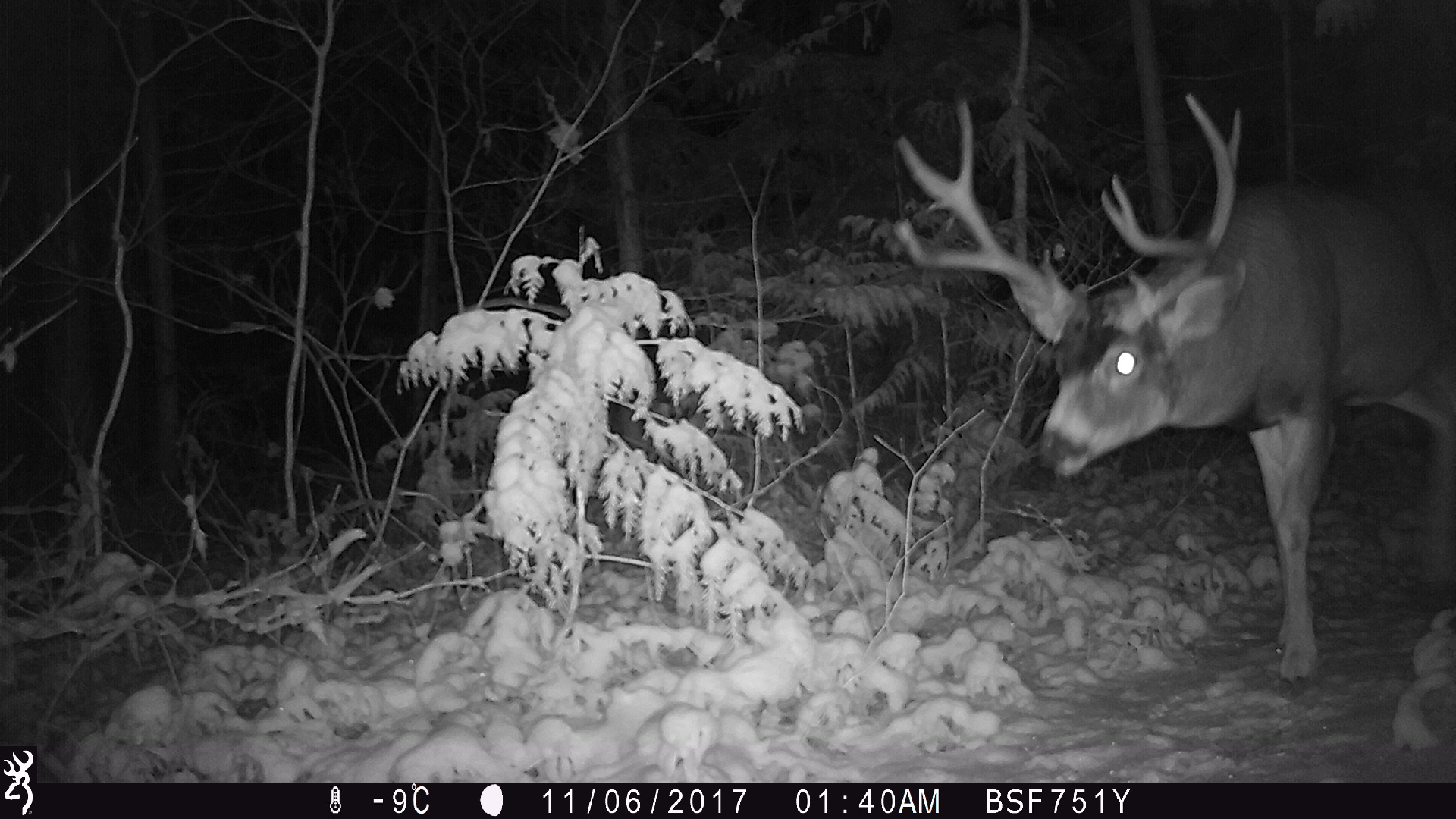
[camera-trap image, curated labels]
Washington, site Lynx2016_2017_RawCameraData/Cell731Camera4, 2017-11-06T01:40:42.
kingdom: Animalia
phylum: Chordata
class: Mammalia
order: Artiodactyla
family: Cervidae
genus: Odocoileus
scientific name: Odocoileus hemionus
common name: mule deer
Odocoileus hemionus (mule deer). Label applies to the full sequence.